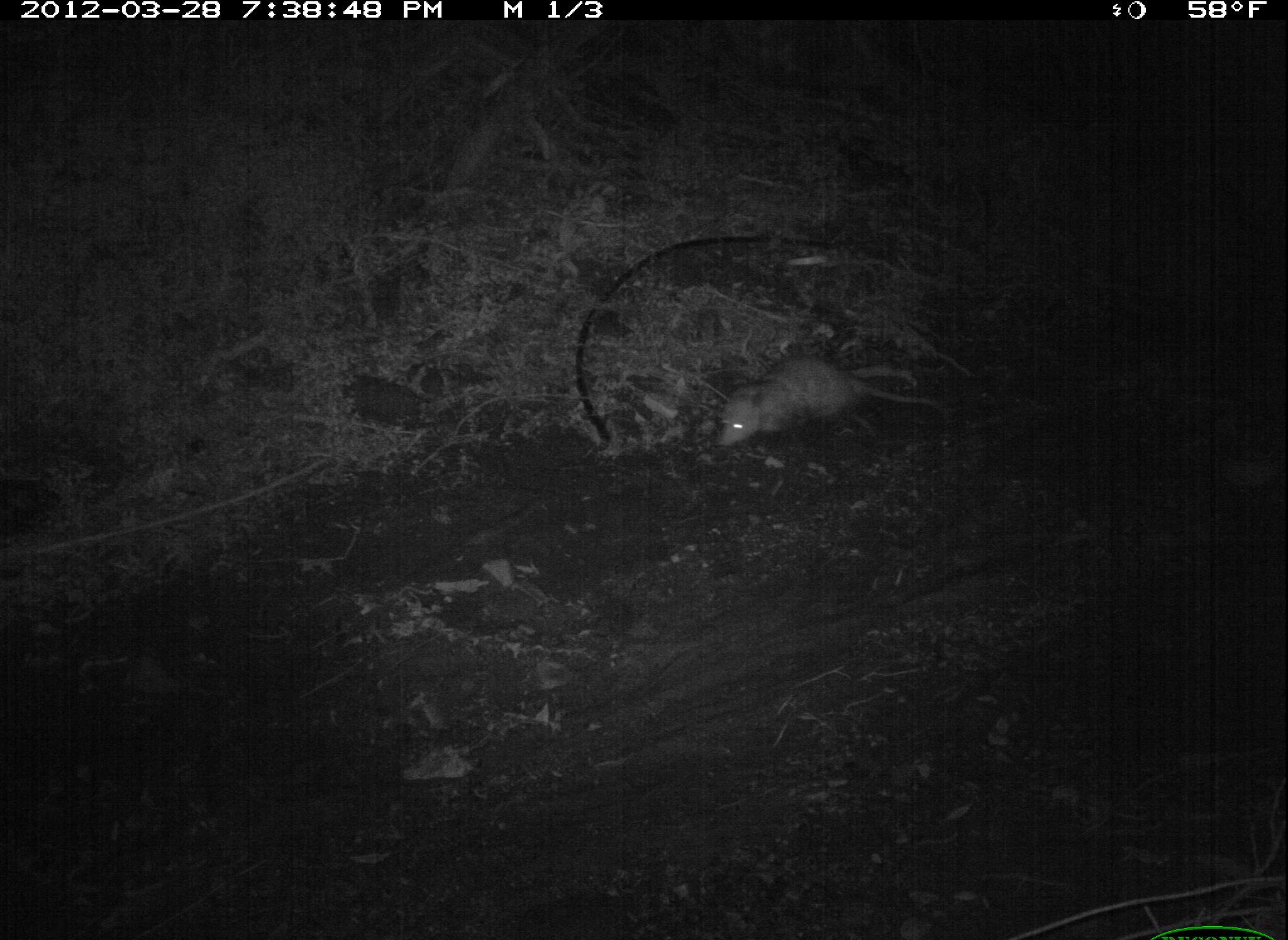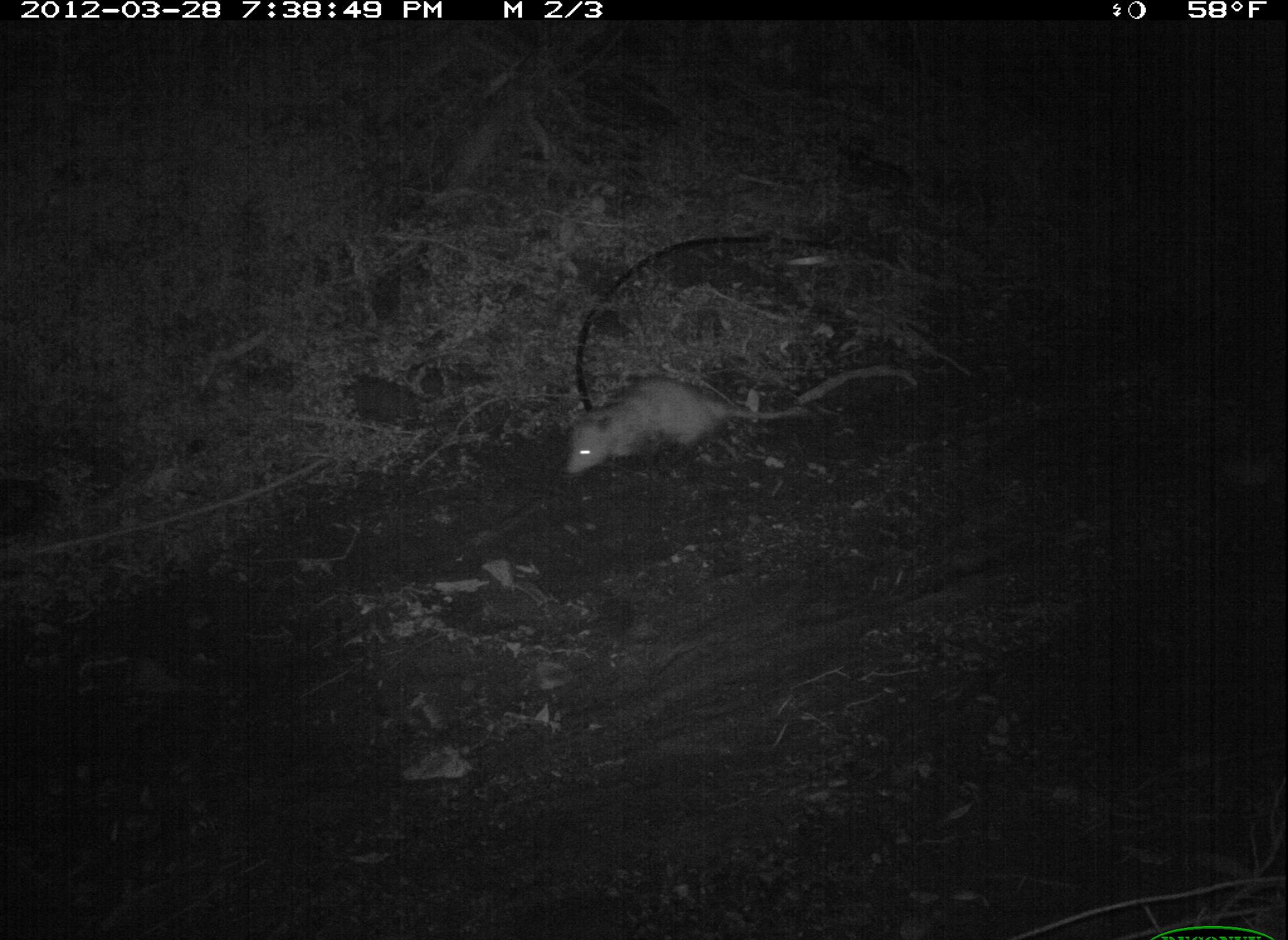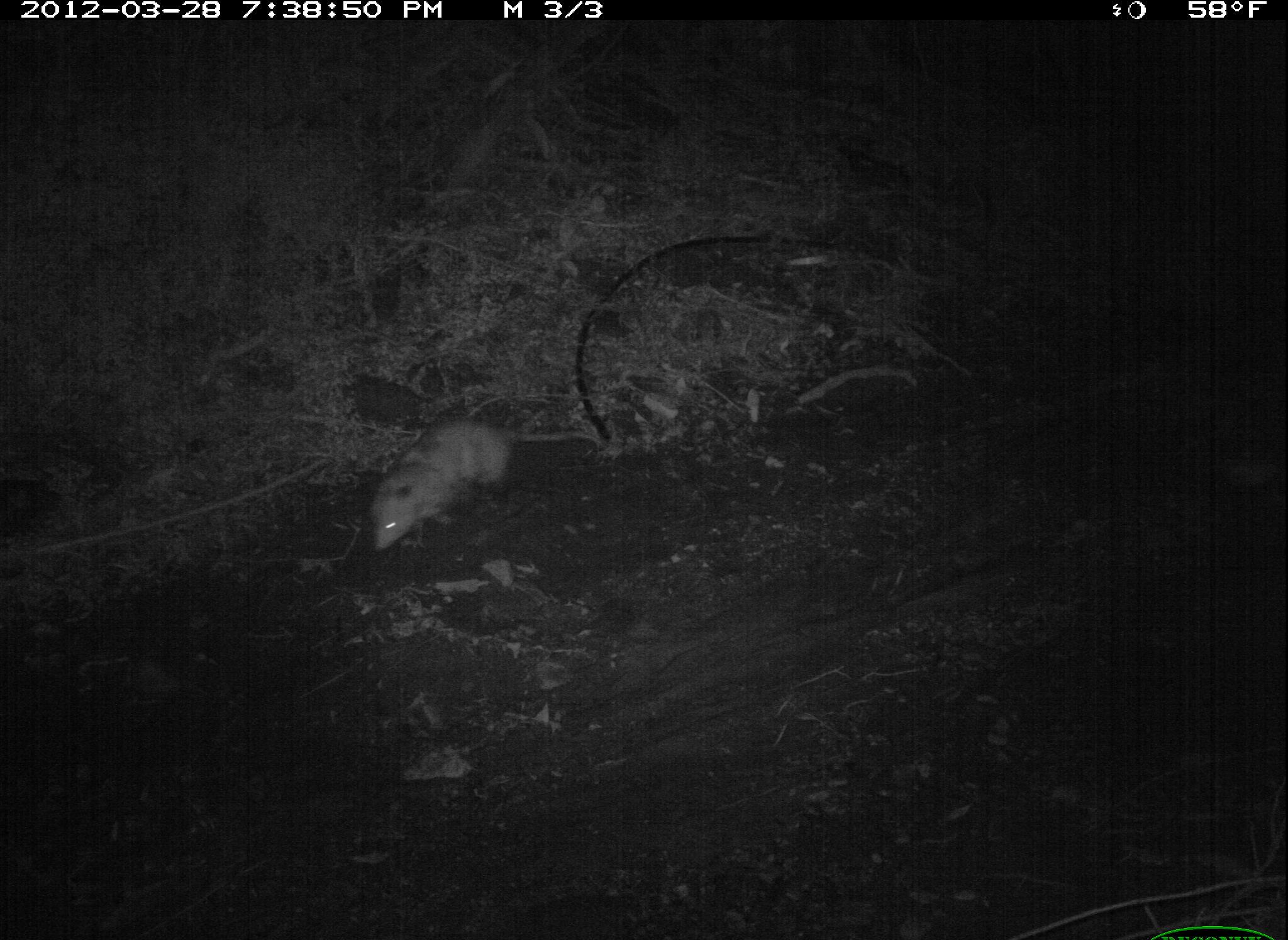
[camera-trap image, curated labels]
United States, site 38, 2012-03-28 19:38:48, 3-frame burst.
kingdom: Animalia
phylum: Chordata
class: Mammalia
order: Didelphimorphia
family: Didelphidae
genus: Didelphis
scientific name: Didelphis virginiana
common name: virginia opossum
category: opossum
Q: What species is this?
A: Opossum (virginia opossum) (Didelphis virginiana).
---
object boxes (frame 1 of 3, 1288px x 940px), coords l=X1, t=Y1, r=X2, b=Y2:
opossum: l=696, t=345, r=955, b=470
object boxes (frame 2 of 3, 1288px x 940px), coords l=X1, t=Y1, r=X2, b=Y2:
opossum: l=547, t=346, r=805, b=503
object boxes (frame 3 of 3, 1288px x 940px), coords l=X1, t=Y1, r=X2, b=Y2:
opossum: l=365, t=411, r=612, b=562